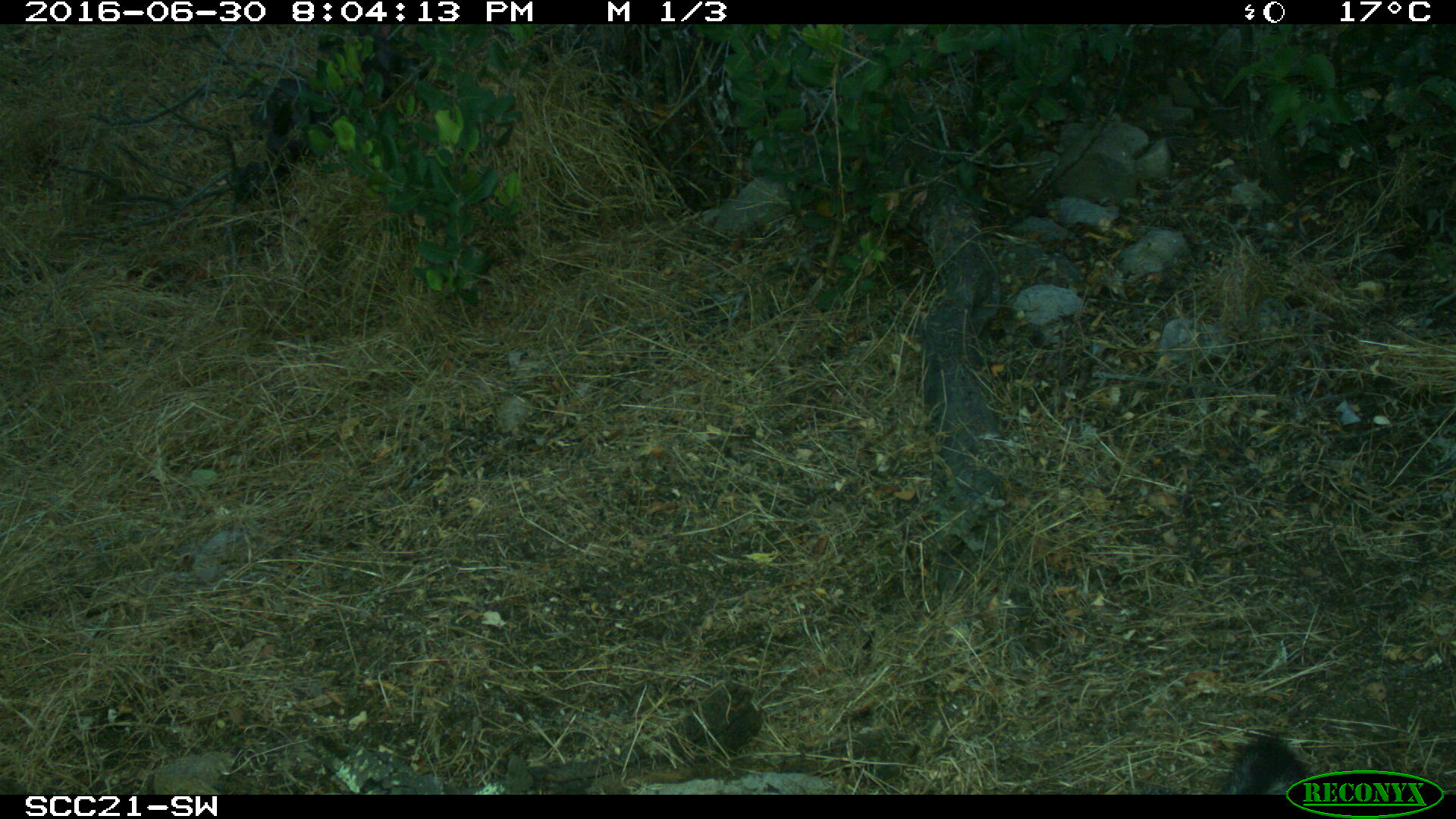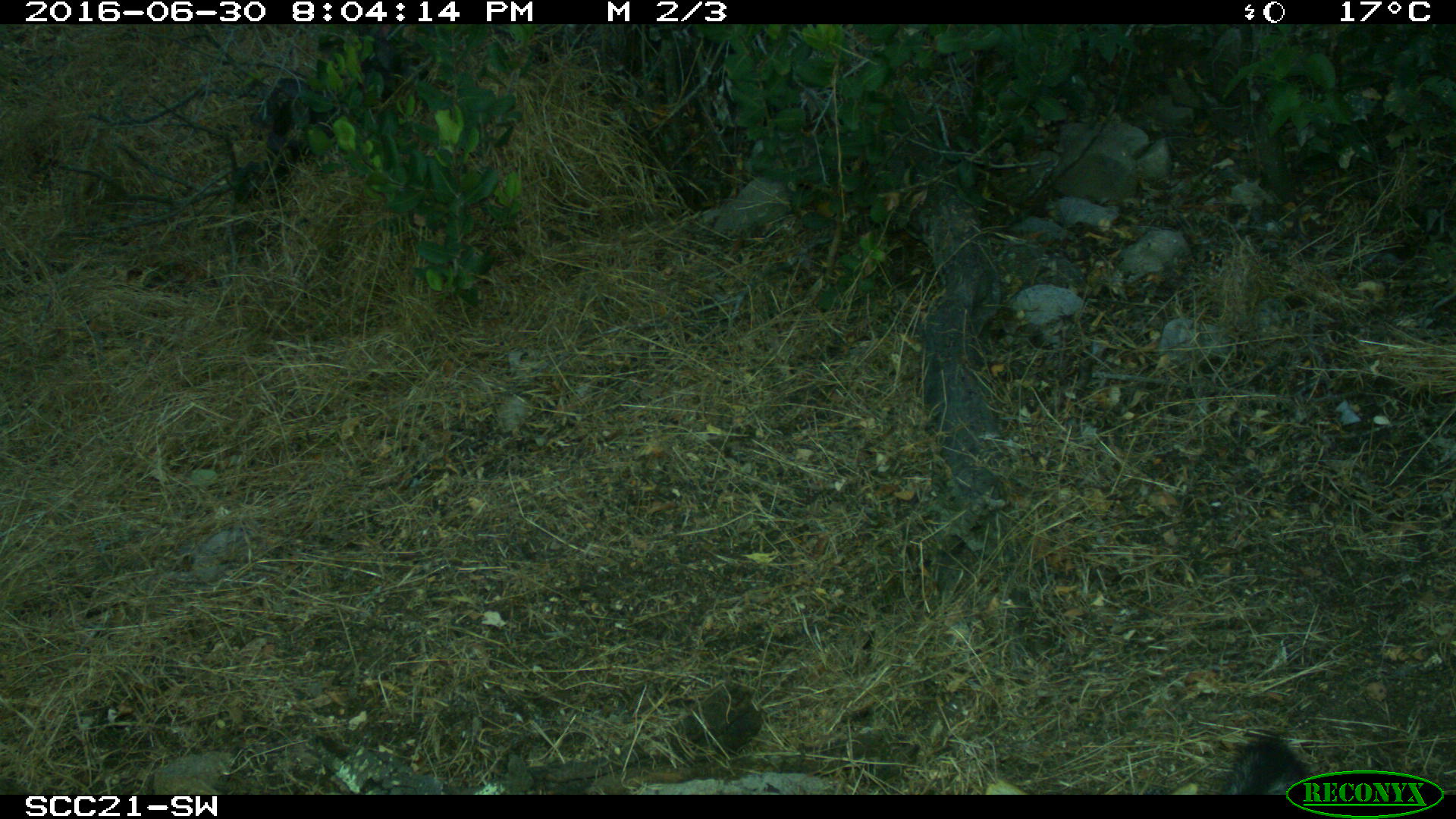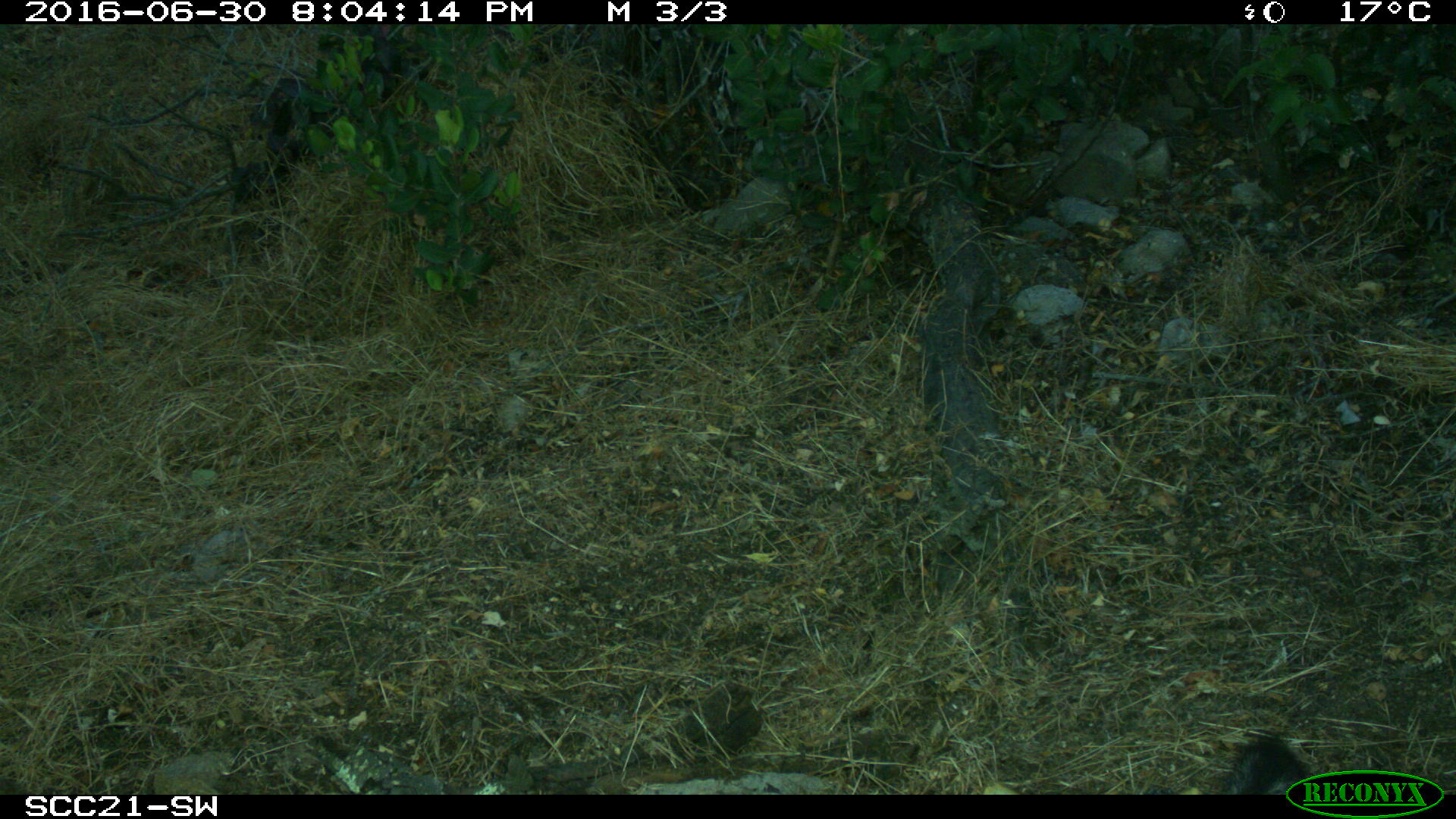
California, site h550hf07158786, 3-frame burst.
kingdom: Animalia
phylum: Chordata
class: Mammalia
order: Carnivora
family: Canidae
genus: Urocyon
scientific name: Urocyon littoralis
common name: island fox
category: fox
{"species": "fox (island fox) (Urocyon littoralis)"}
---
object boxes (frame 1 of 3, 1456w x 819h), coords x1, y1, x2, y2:
fox: 1131, 732, 1311, 795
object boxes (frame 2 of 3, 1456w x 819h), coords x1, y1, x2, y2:
fox: 1219, 735, 1307, 795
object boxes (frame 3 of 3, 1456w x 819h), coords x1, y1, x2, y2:
fox: 1141, 733, 1314, 795